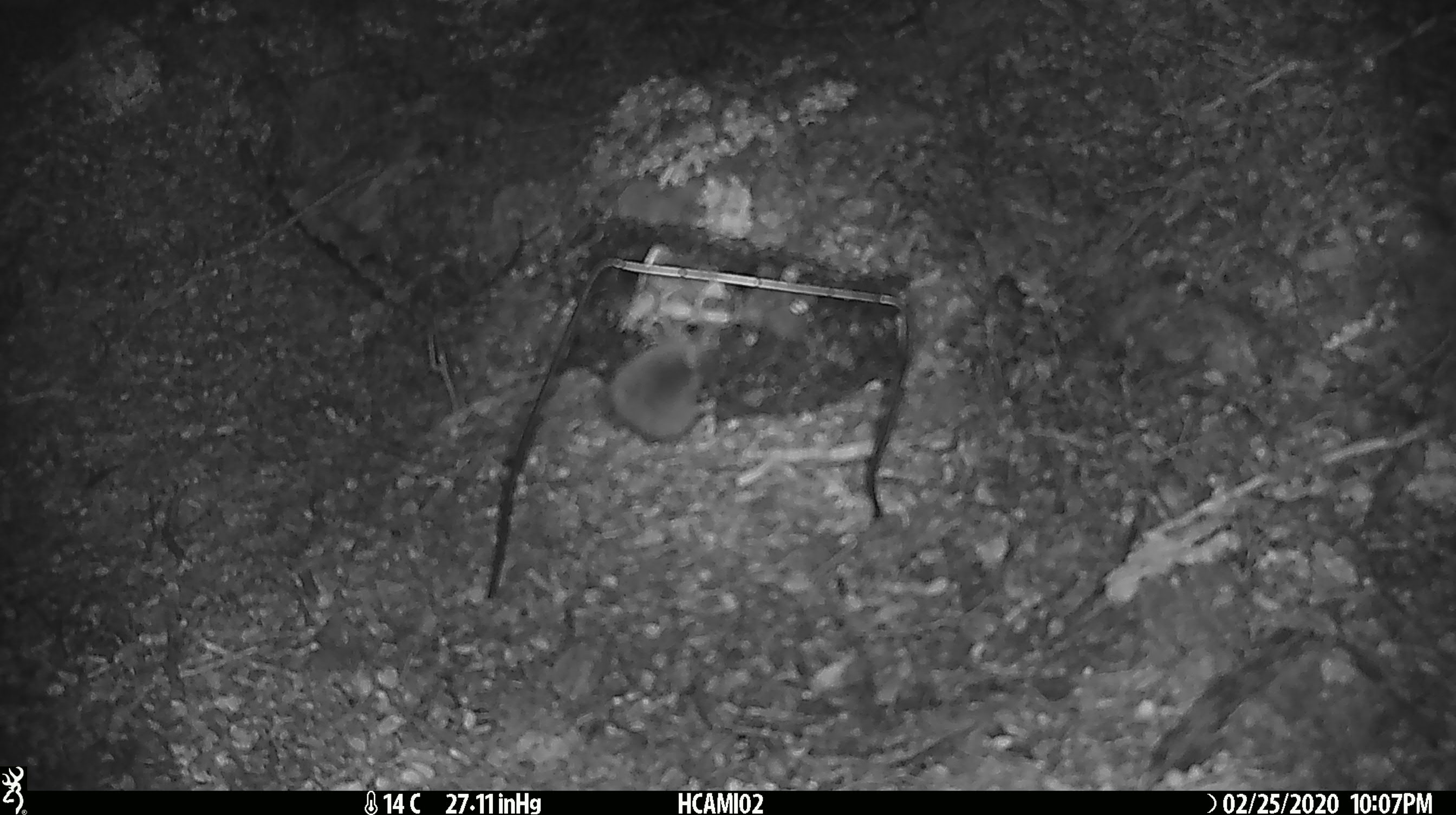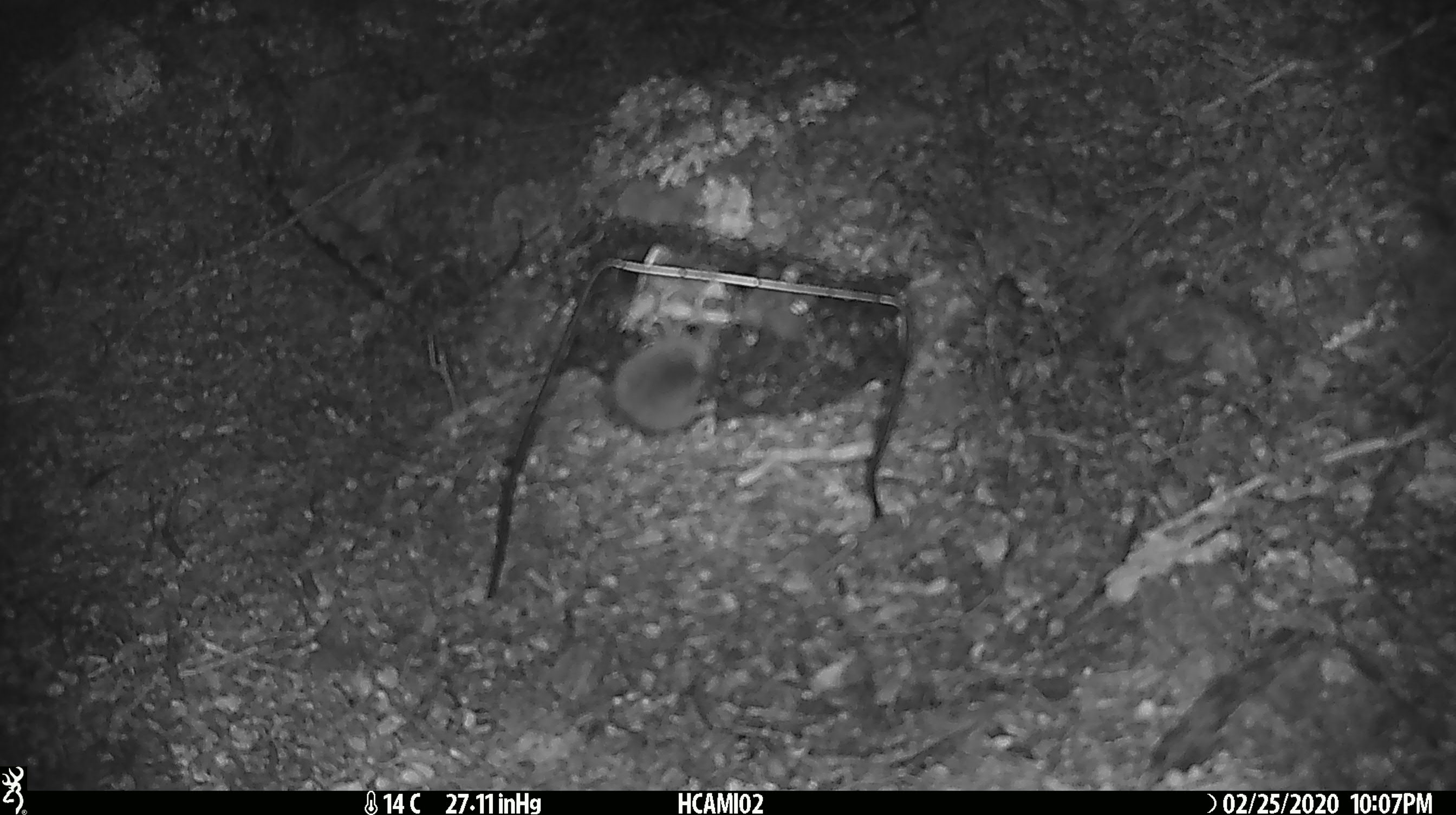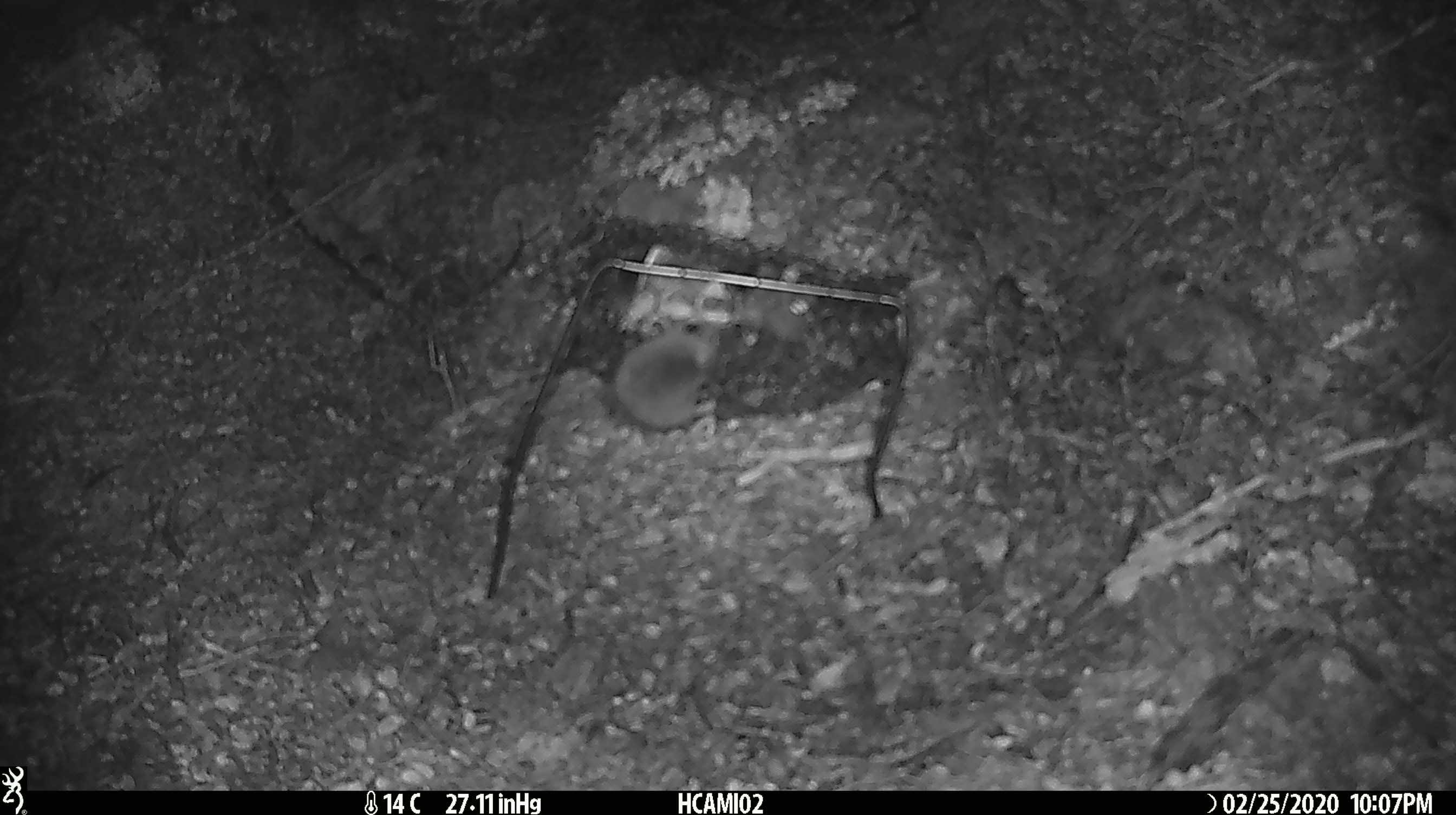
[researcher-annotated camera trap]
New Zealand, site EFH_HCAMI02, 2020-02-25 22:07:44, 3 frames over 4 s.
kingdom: Animalia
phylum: Chordata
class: Mammalia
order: Rodentia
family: Muridae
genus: Mus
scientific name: Mus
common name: mouse